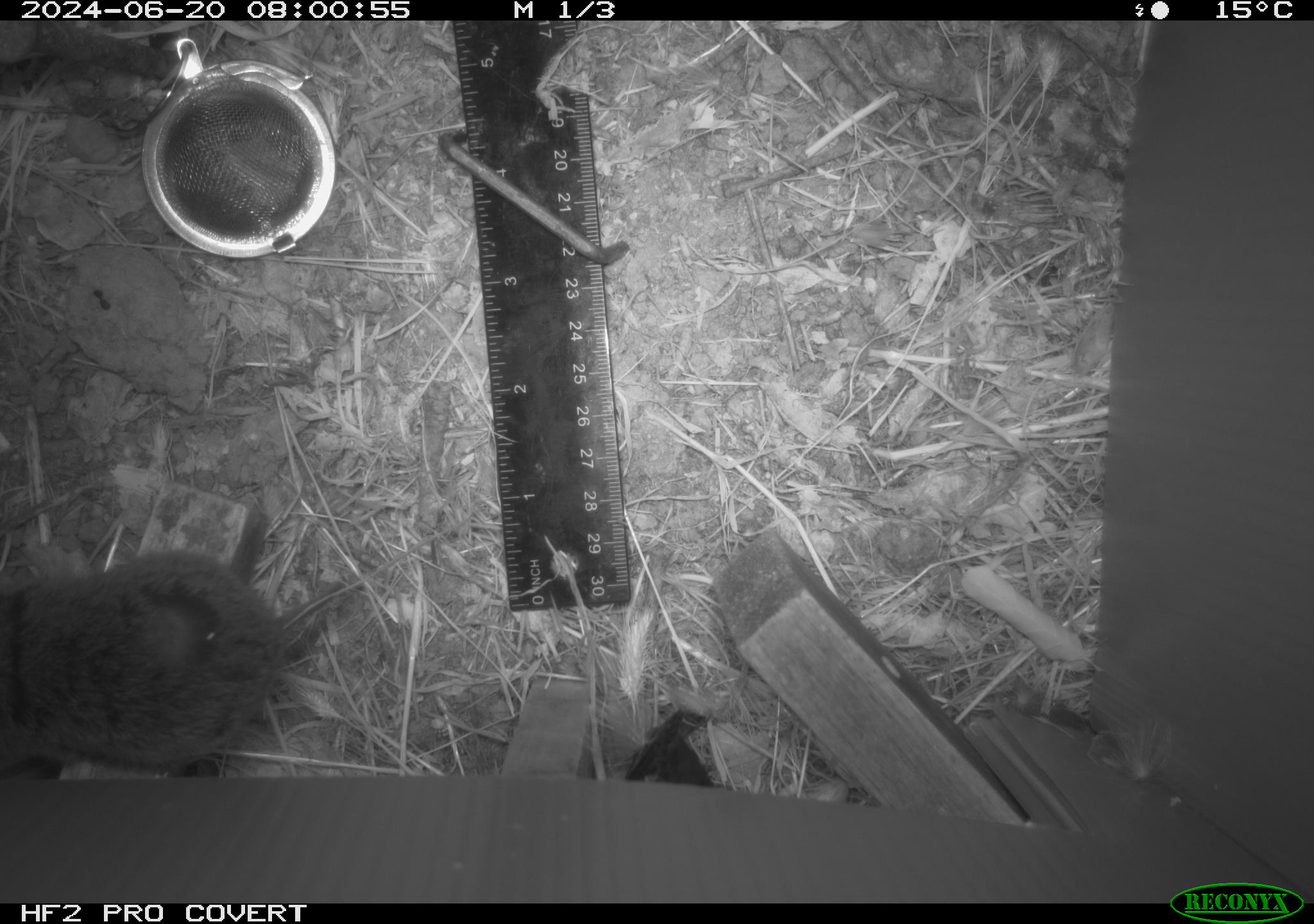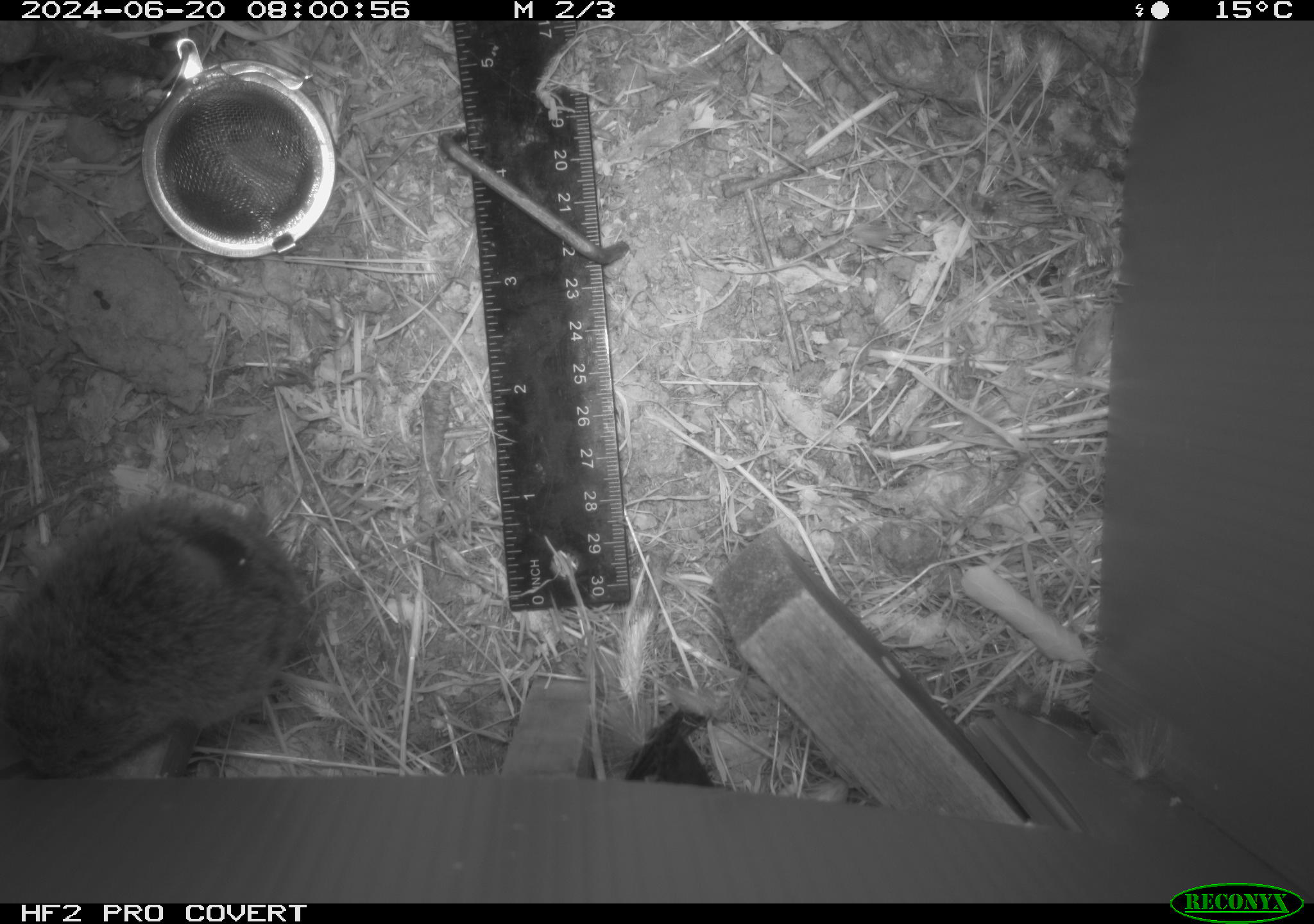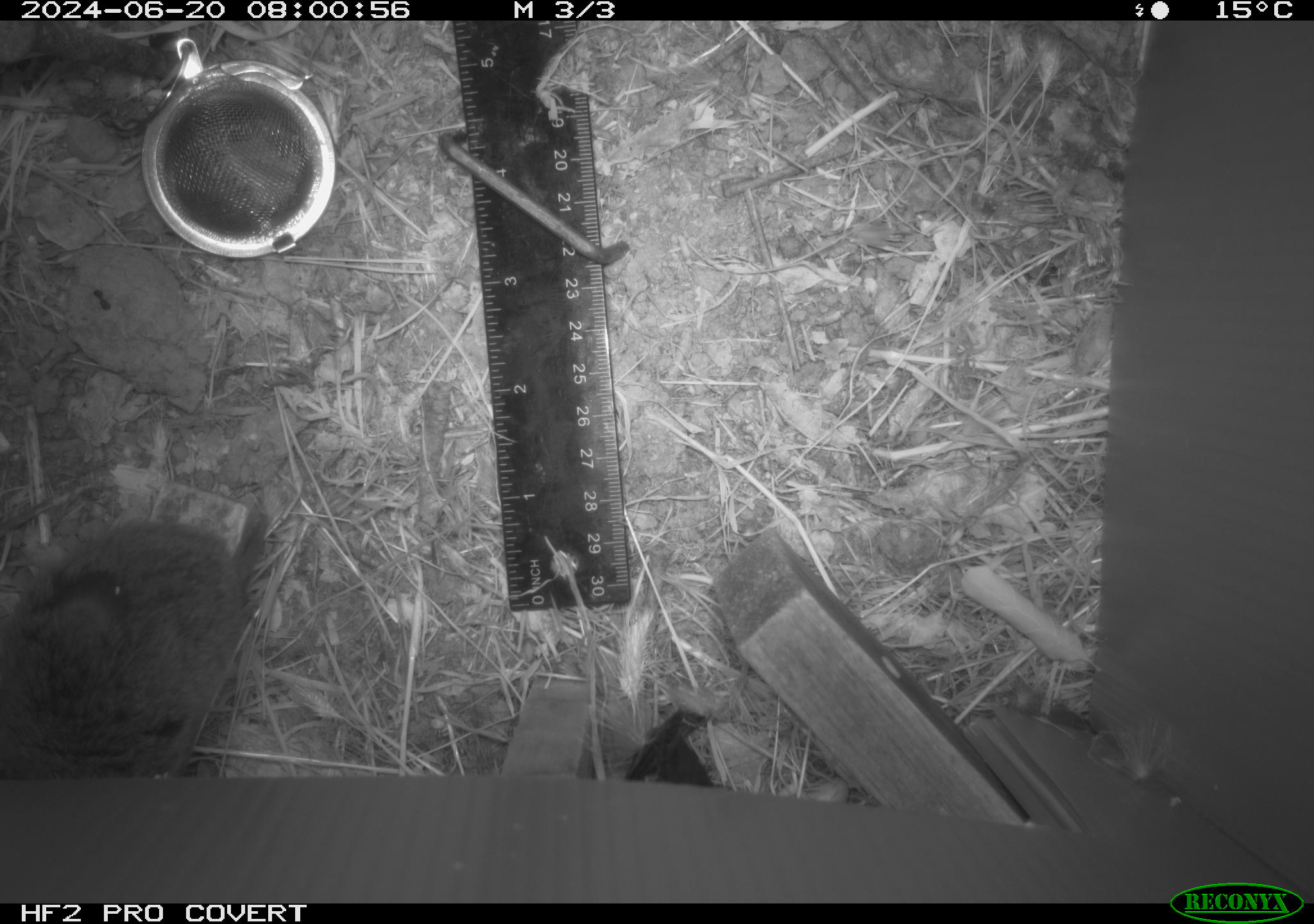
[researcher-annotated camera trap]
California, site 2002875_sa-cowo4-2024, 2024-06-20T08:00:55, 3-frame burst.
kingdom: Animalia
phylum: Chordata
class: Mammalia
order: Rodentia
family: Cricetidae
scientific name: Arvicolinae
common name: voles, lemmings, and muskrats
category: arvicolinae subfamily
Arvicolinae subfamily (voles, lemmings, and muskrats) (Arvicolinae).